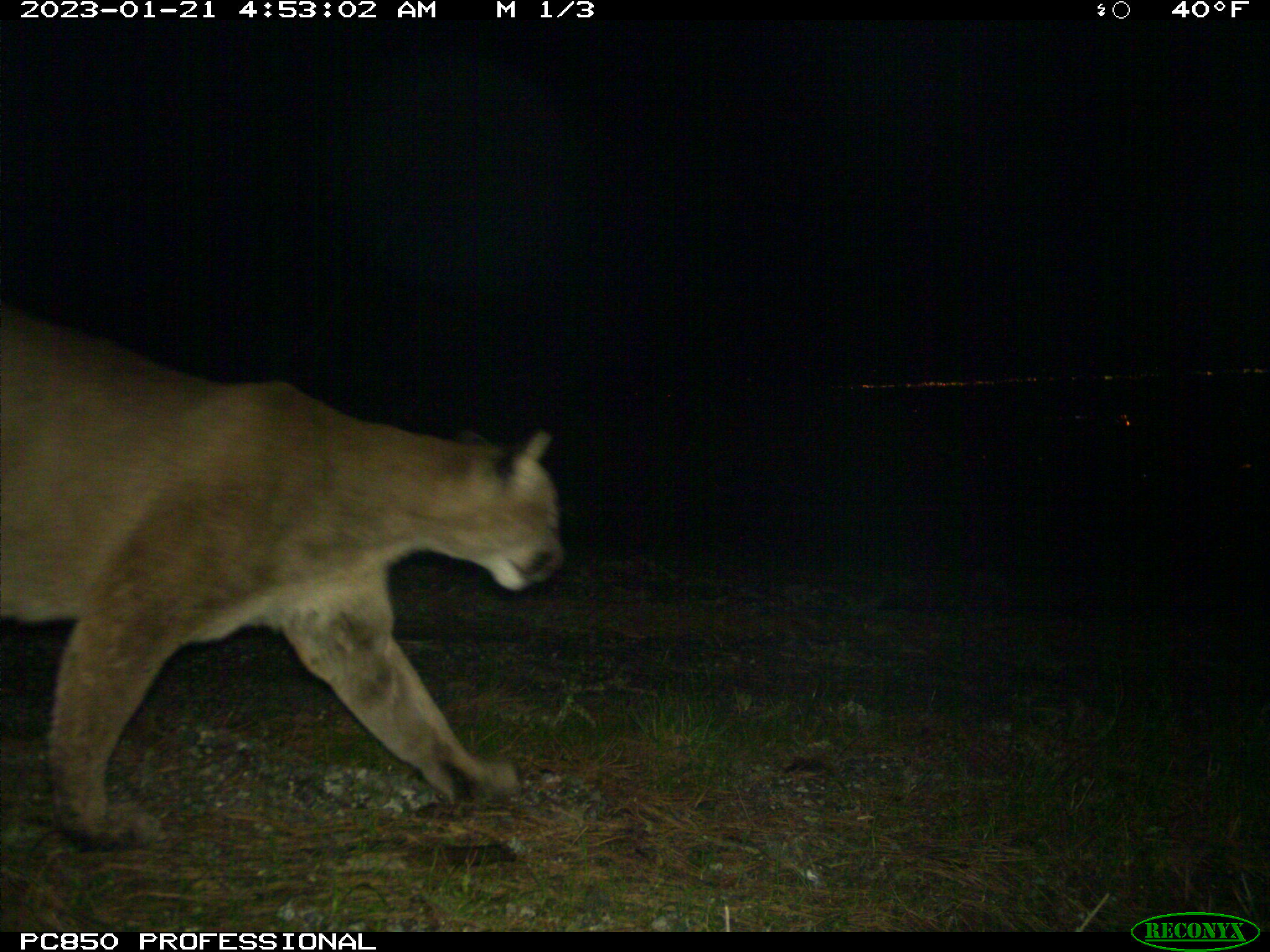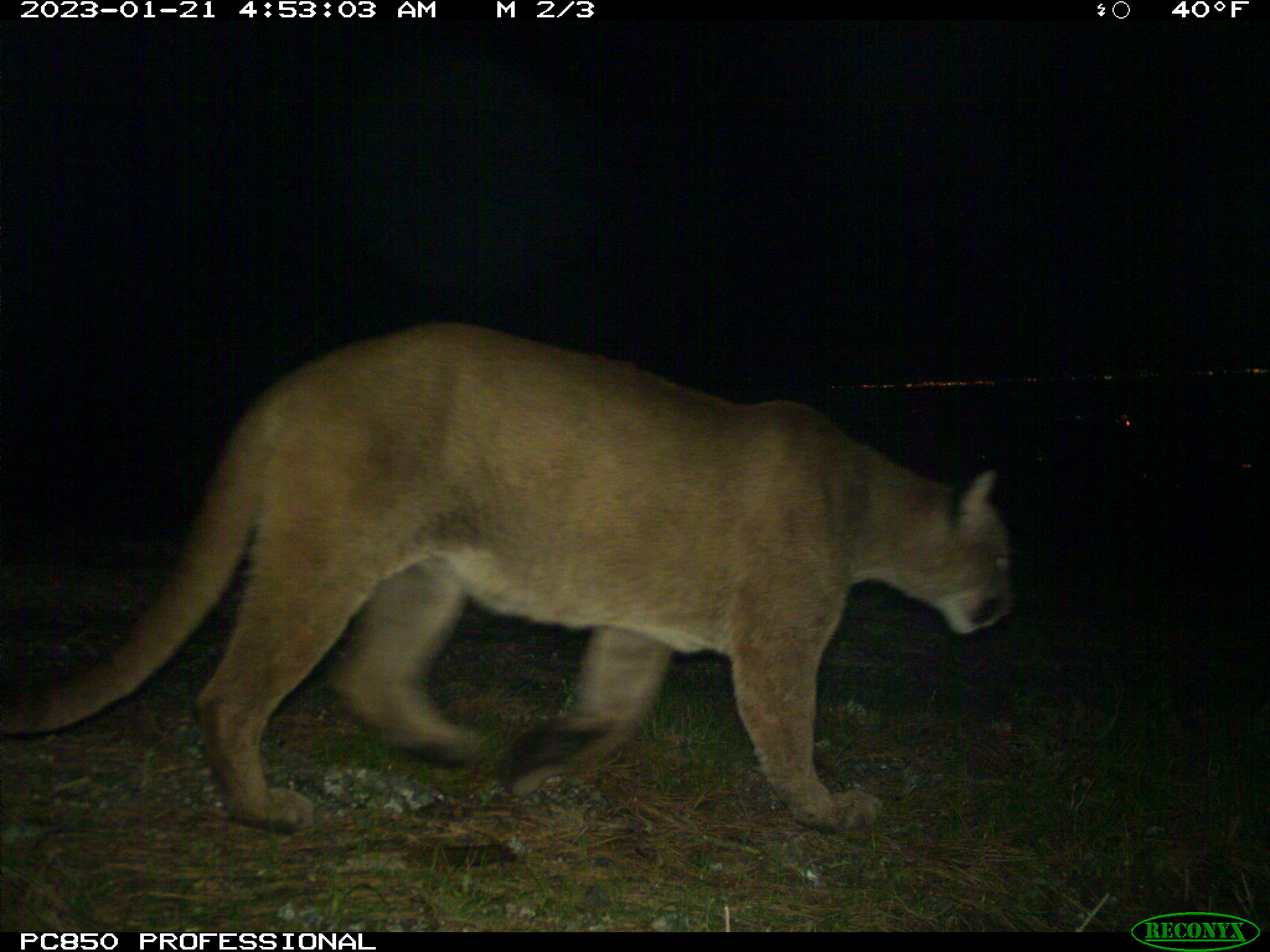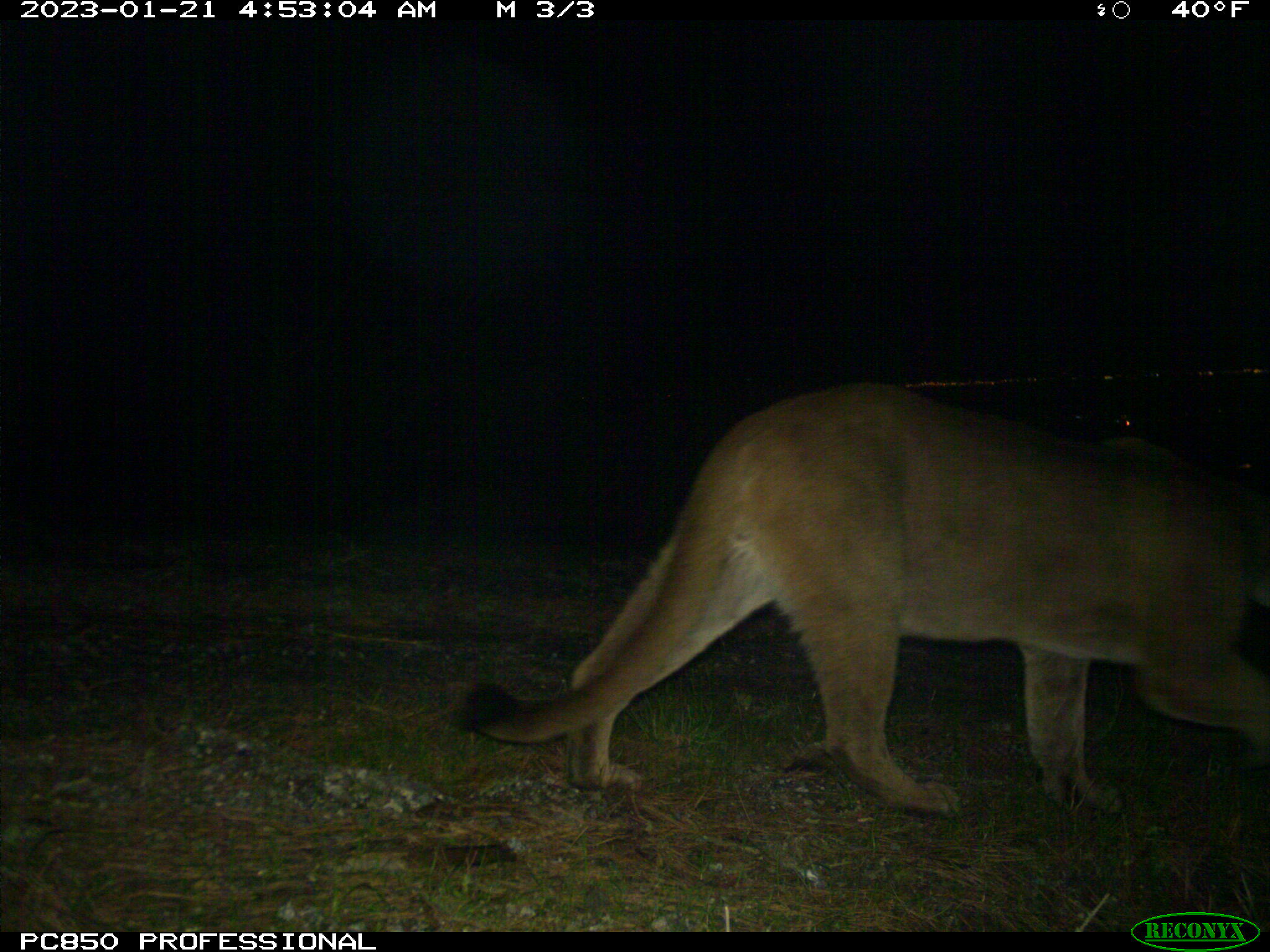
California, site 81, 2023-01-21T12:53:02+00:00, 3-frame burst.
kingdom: Animalia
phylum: Chordata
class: Mammalia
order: Carnivora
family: Felidae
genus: Puma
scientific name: Puma concolor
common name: puma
Puma (Puma concolor).